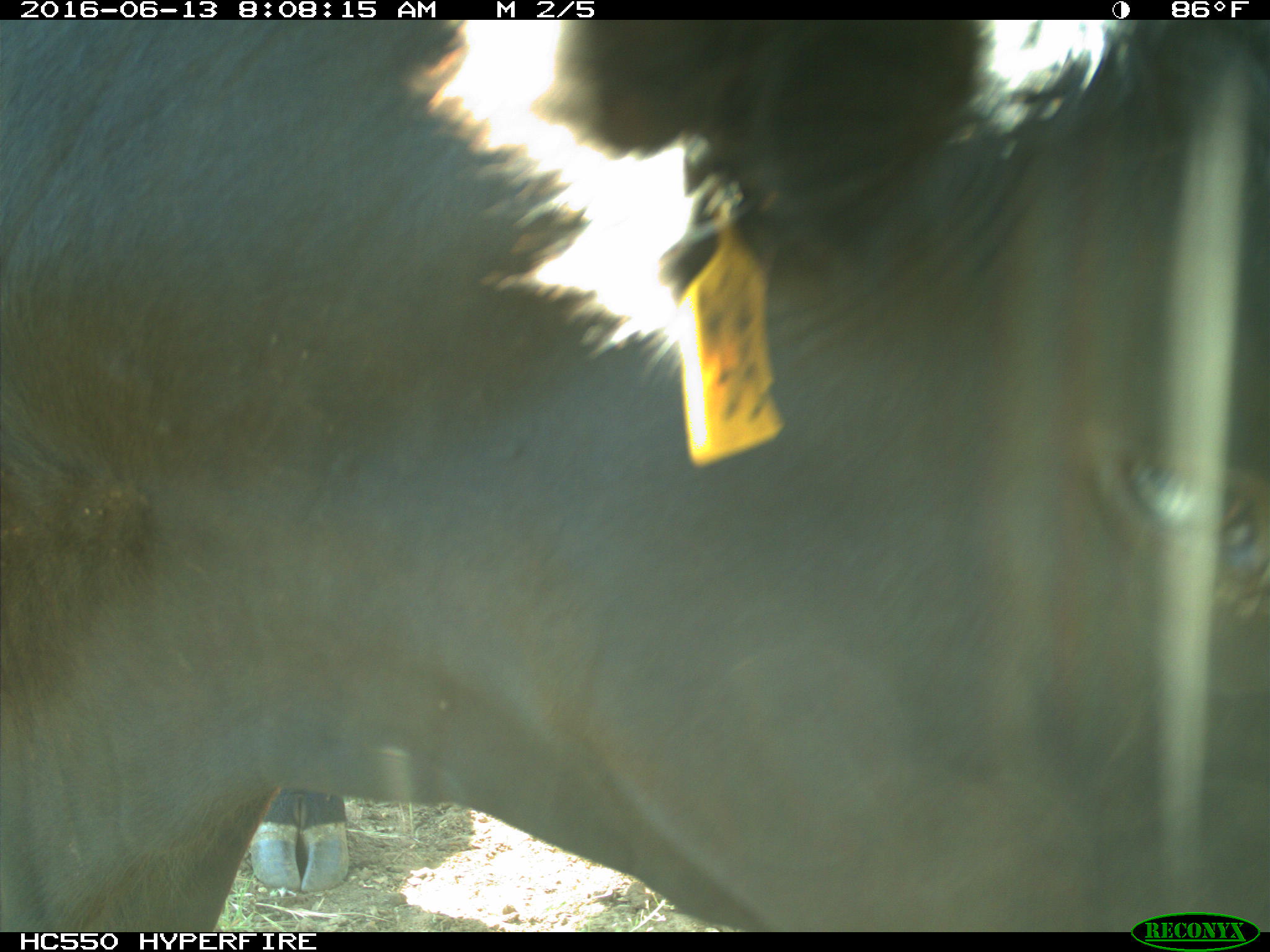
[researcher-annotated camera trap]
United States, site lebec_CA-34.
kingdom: Animalia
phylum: Chordata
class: Mammalia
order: Artiodactyla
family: Bovidae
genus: Bos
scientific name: Bos taurus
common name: domestic cow